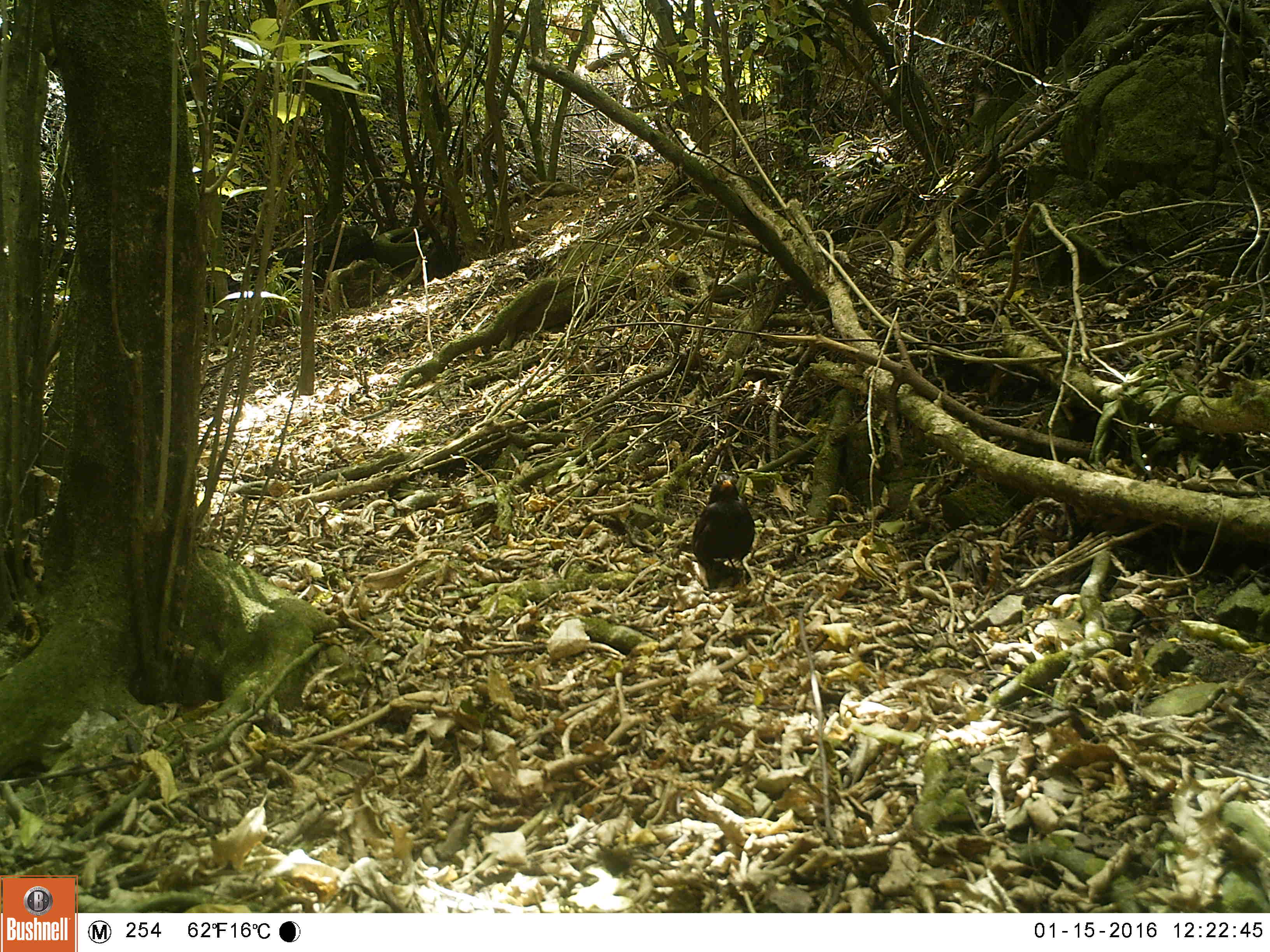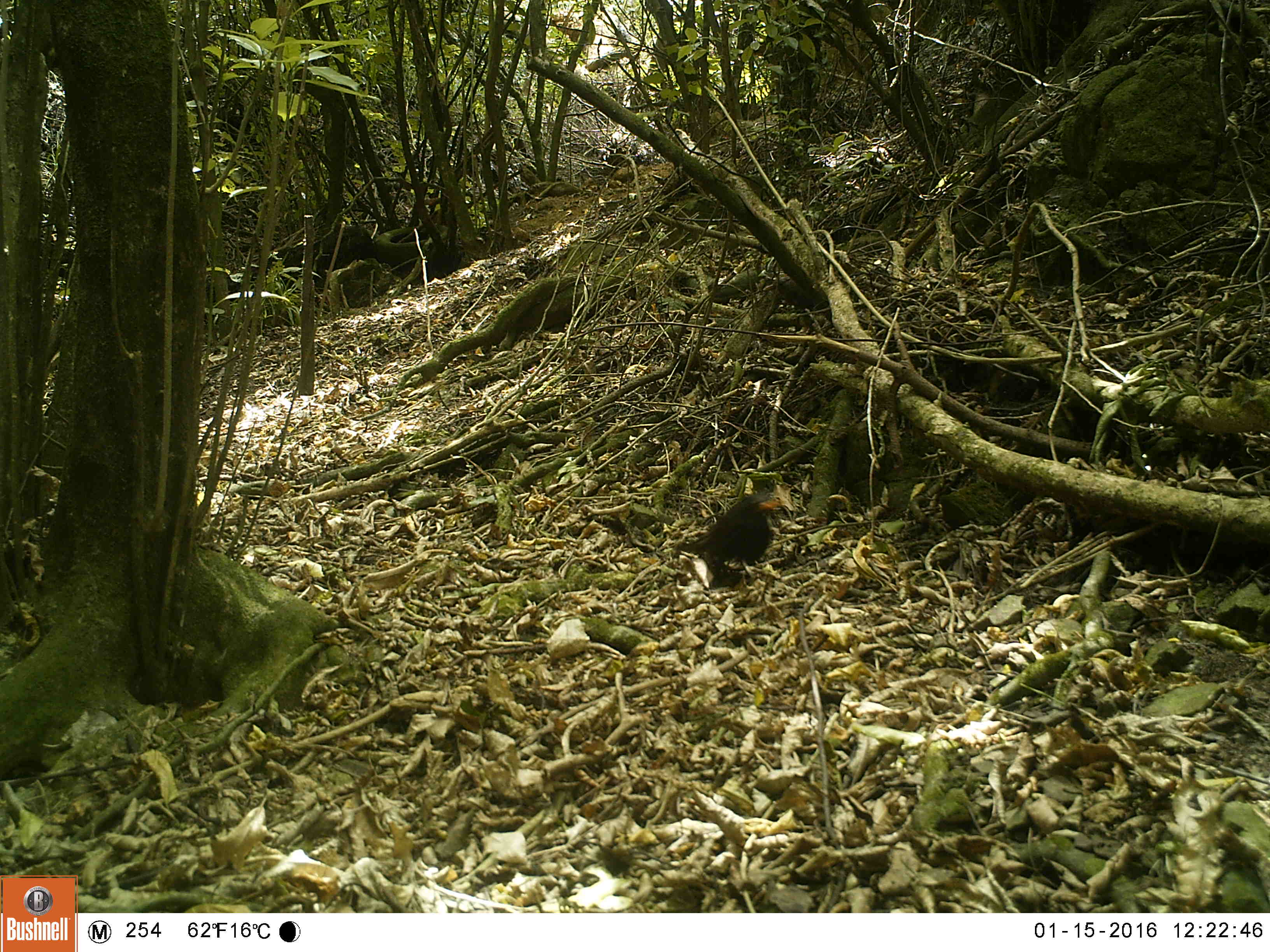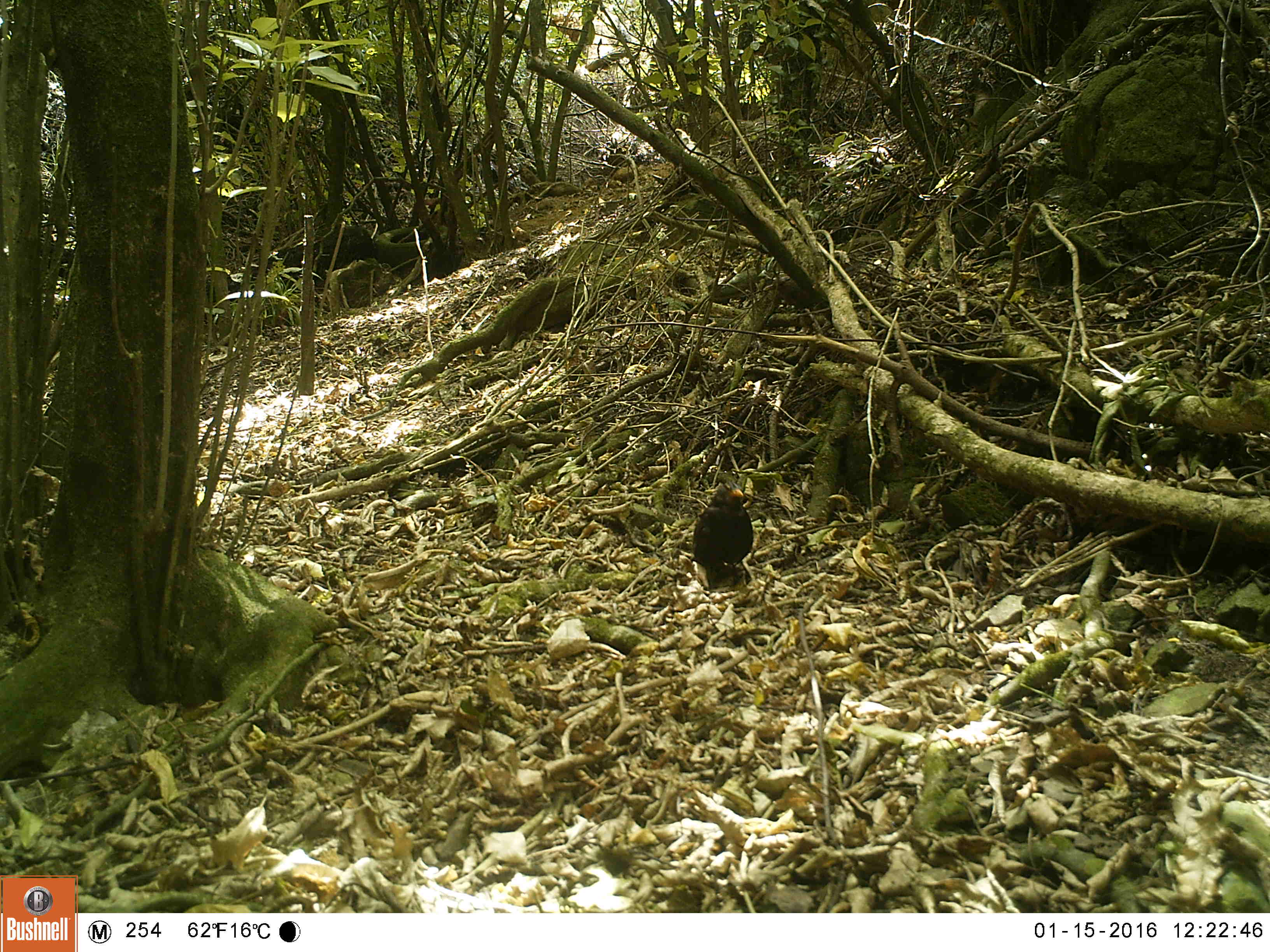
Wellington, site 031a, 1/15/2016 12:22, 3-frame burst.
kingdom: Animalia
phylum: Chordata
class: Aves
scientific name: Aves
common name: bird